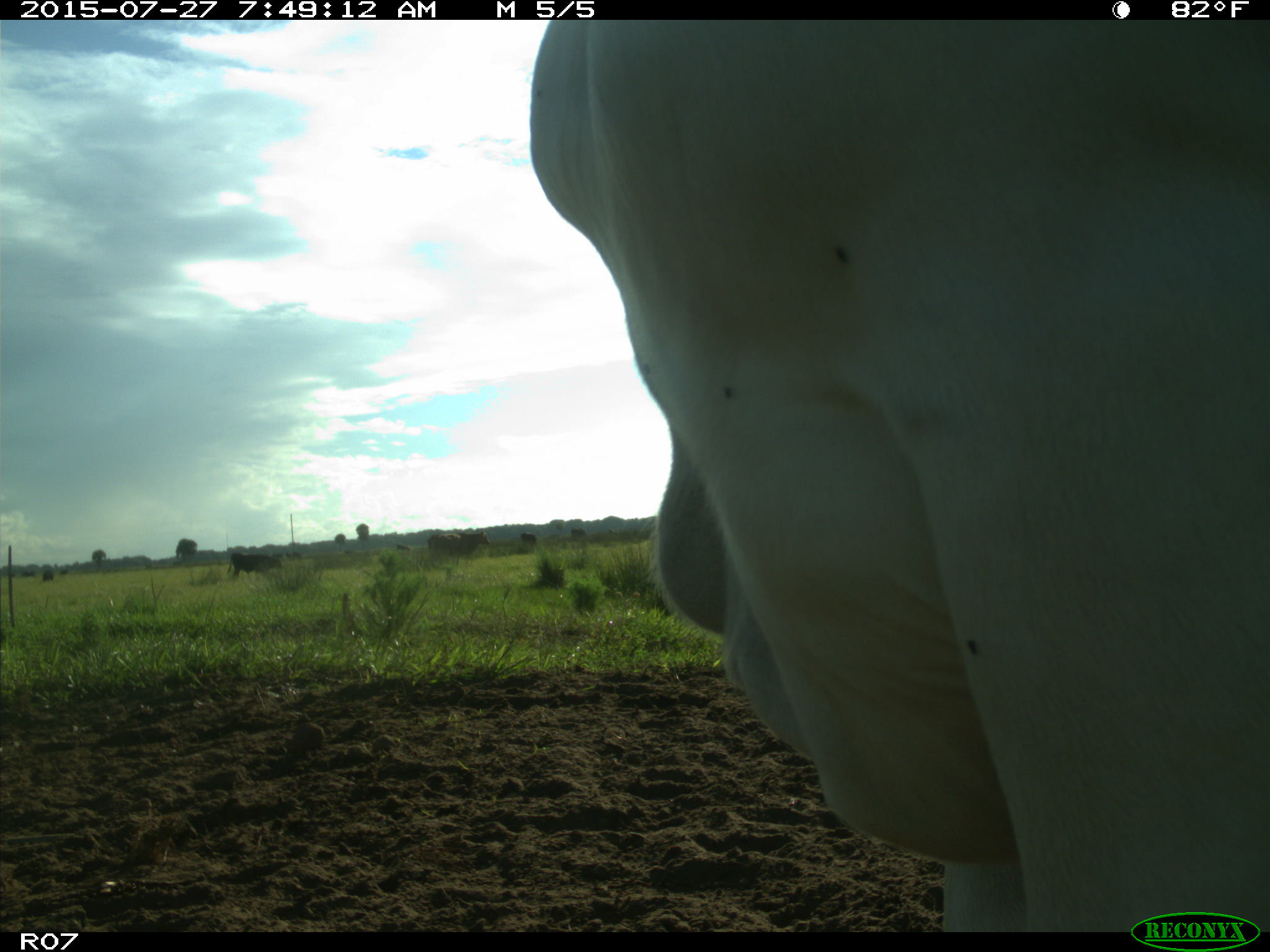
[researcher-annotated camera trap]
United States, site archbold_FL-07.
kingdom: Animalia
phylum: Chordata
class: Mammalia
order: Artiodactyla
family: Bovidae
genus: Bos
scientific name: Bos taurus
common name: domestic cow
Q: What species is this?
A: Bos taurus (domestic cow).